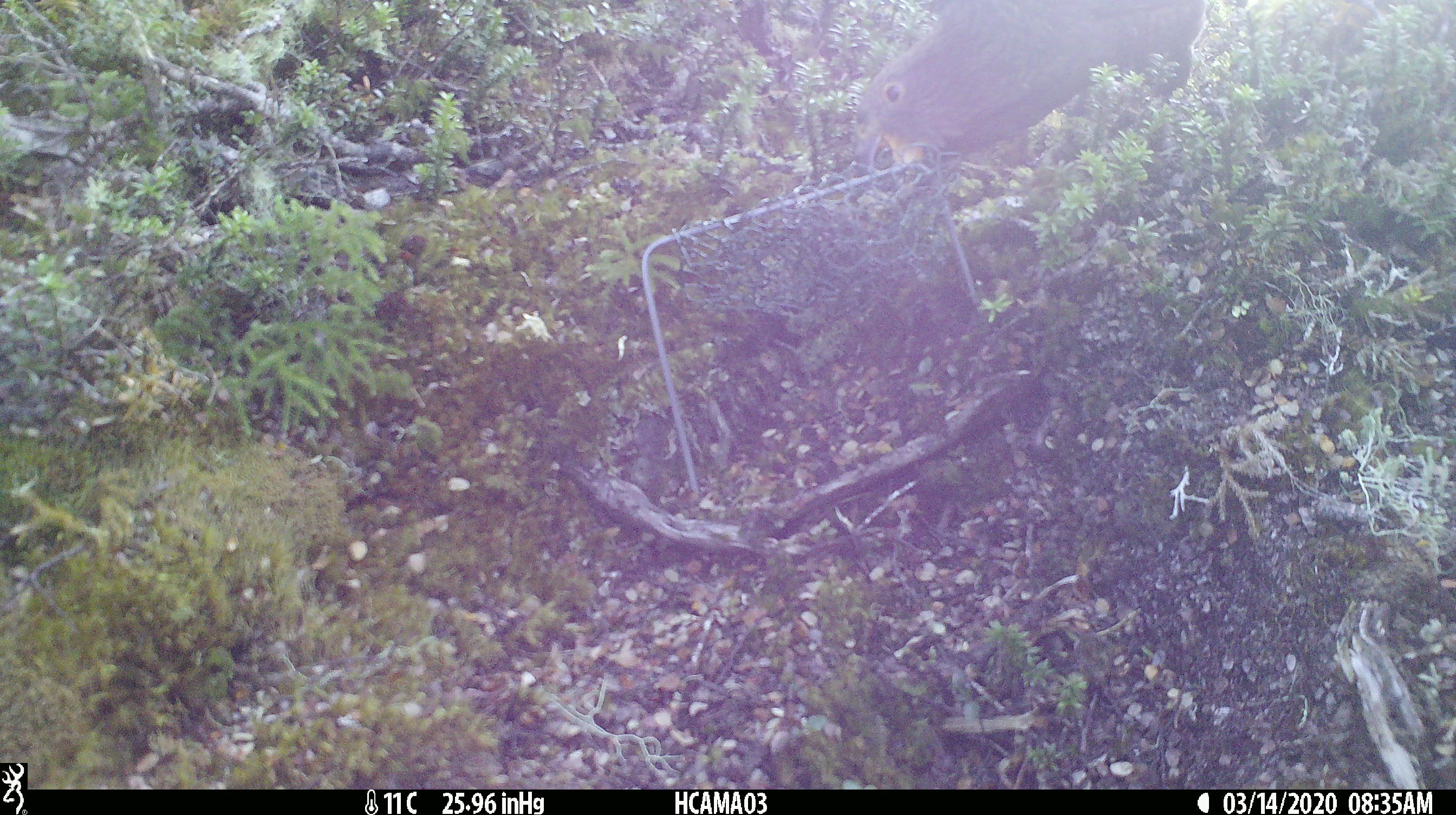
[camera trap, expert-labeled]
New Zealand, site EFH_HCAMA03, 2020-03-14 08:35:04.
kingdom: Animalia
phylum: Chordata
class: Aves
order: Psittaciformes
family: Strigopidae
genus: Nestor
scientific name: Nestor notabilis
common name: kea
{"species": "kea (Nestor notabilis)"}